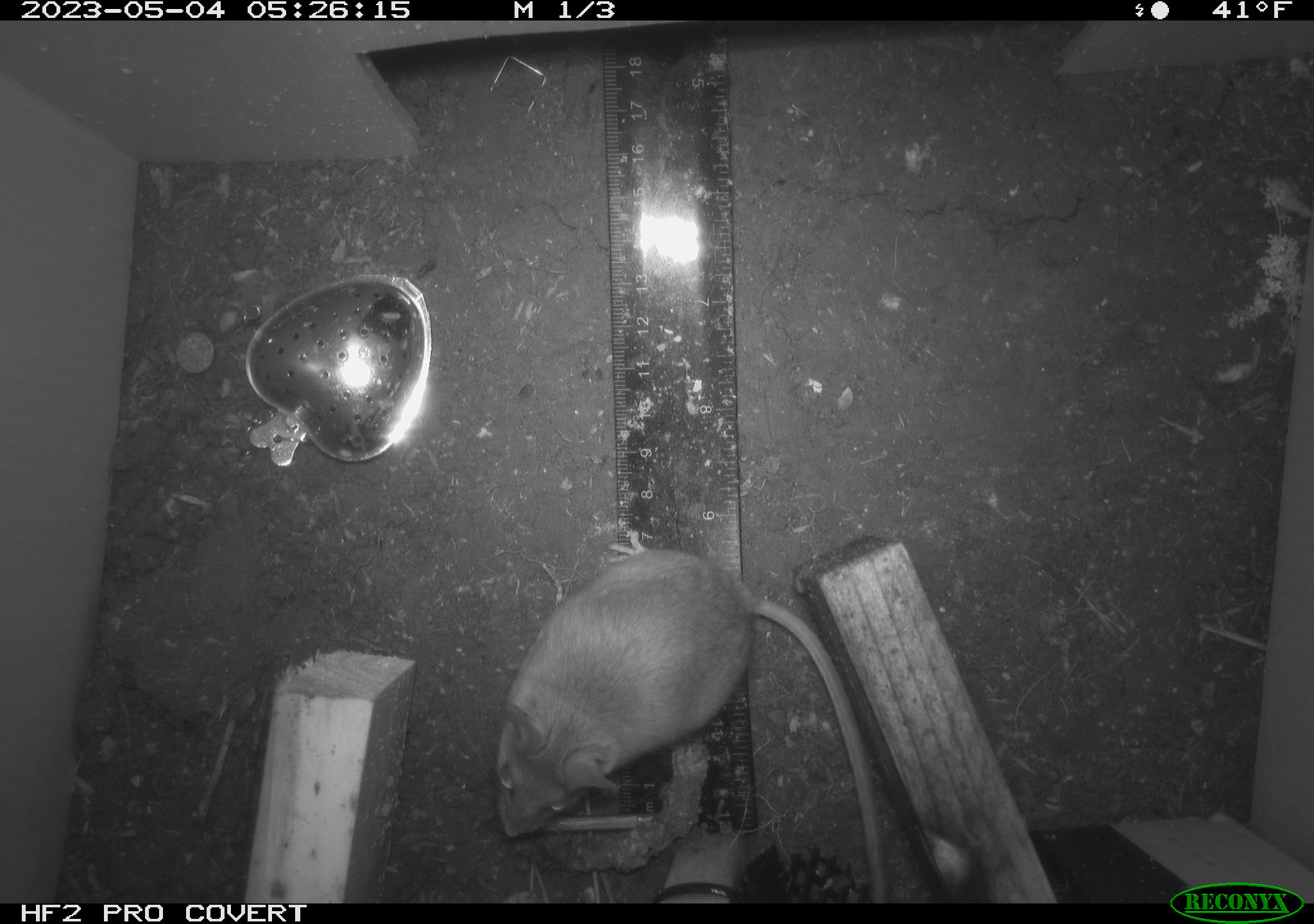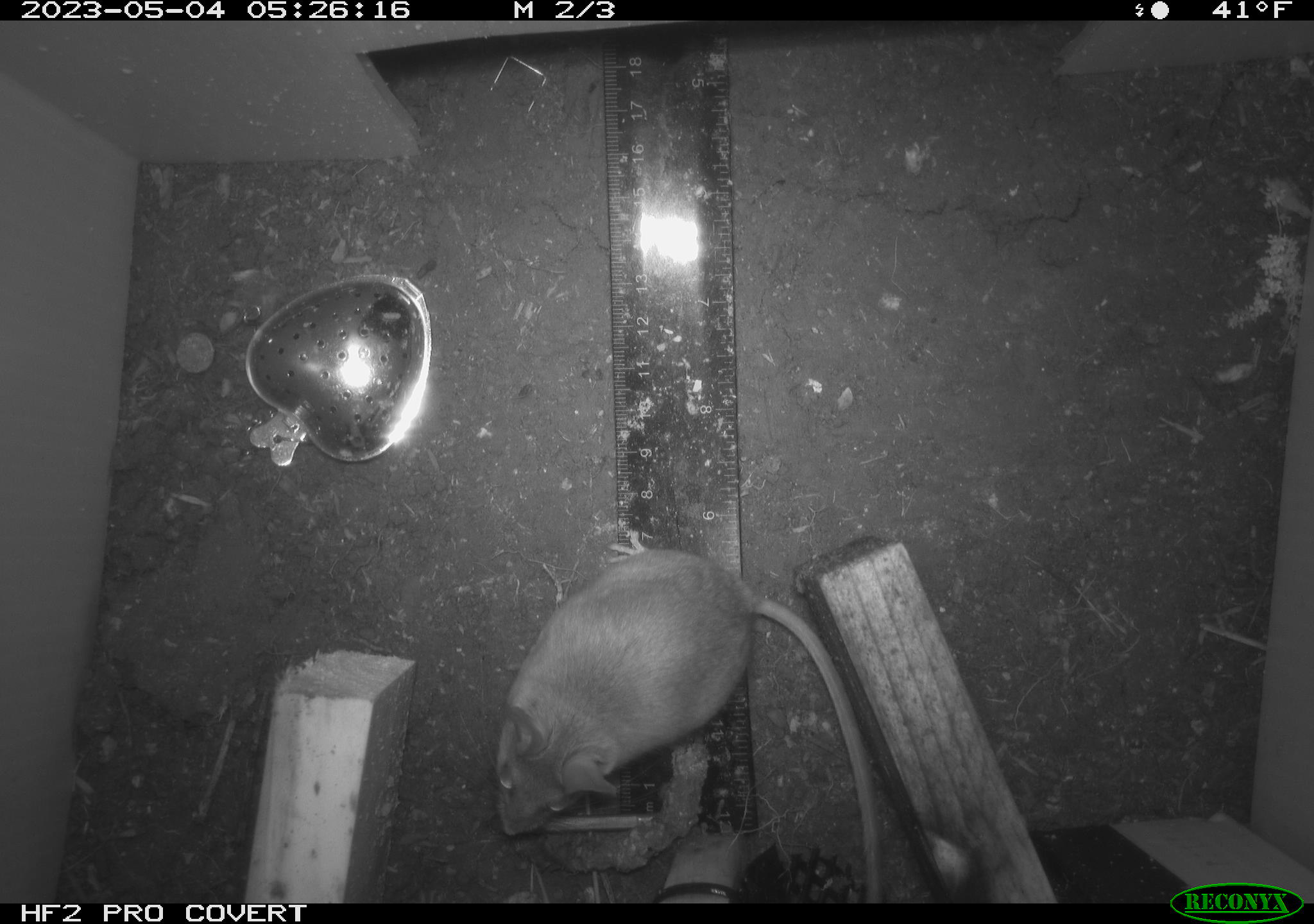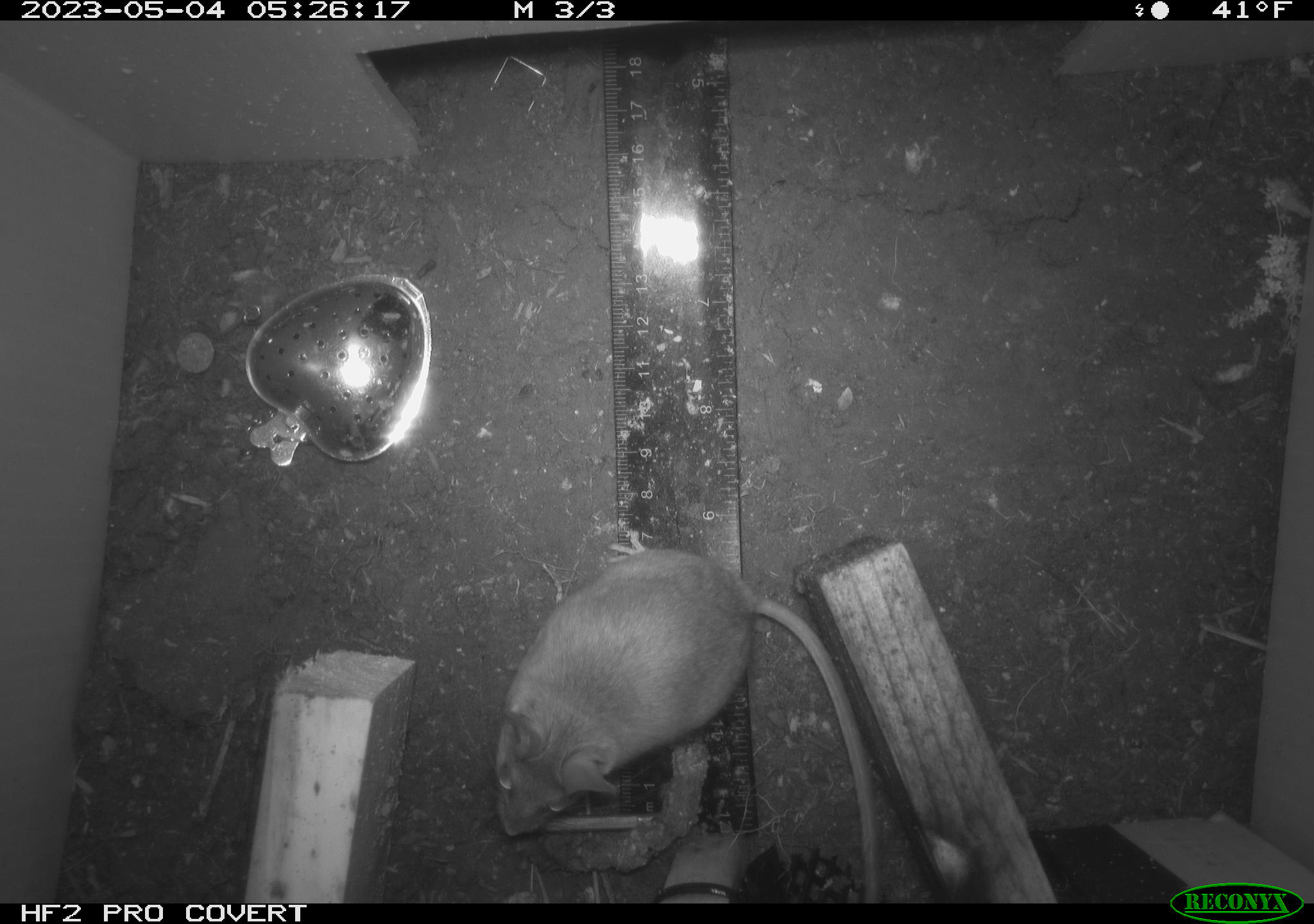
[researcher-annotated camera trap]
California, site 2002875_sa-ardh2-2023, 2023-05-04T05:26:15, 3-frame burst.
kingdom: Animalia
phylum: Chordata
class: Mammalia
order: Rodentia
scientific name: Rodentia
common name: mouse species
Mouse species (Rodentia).